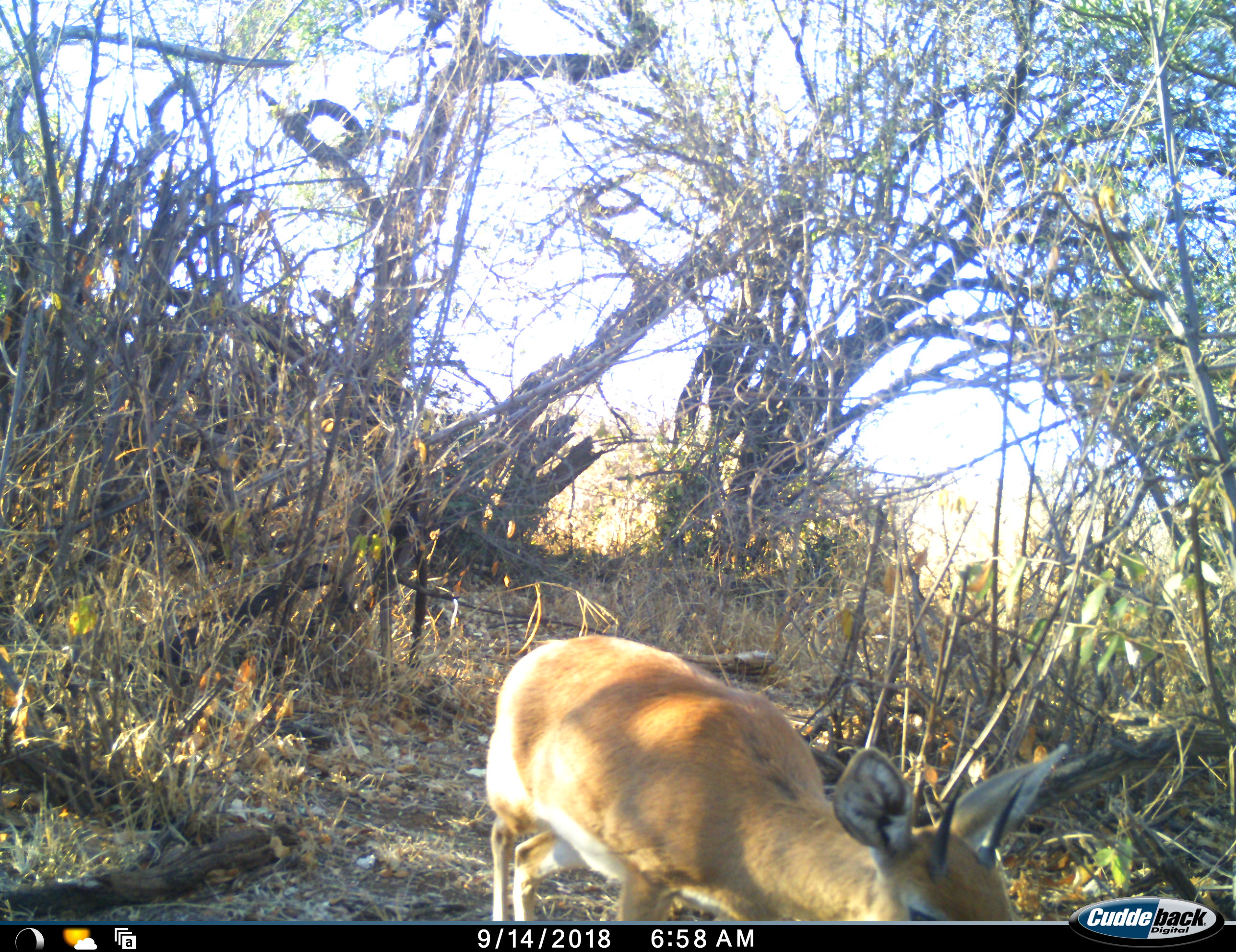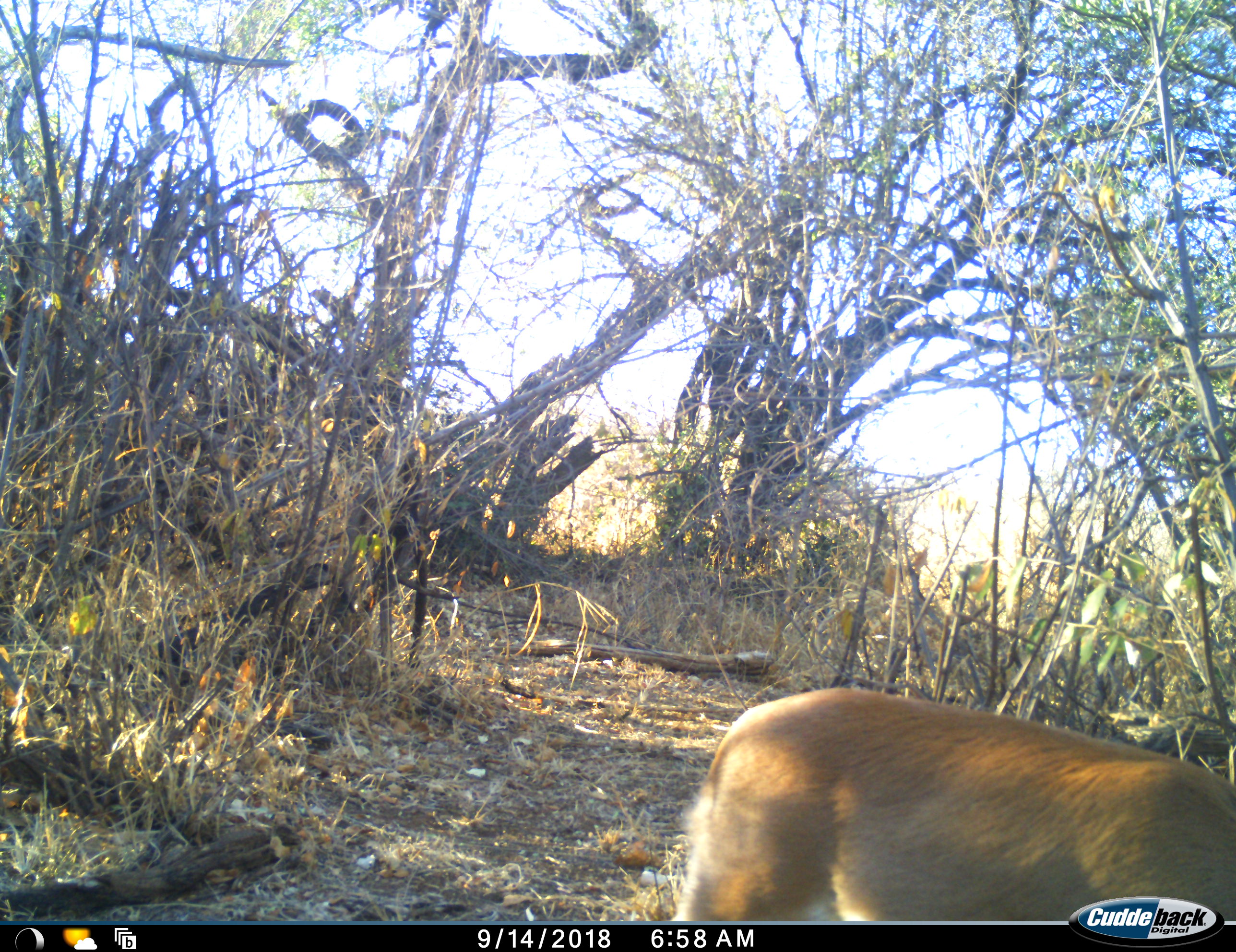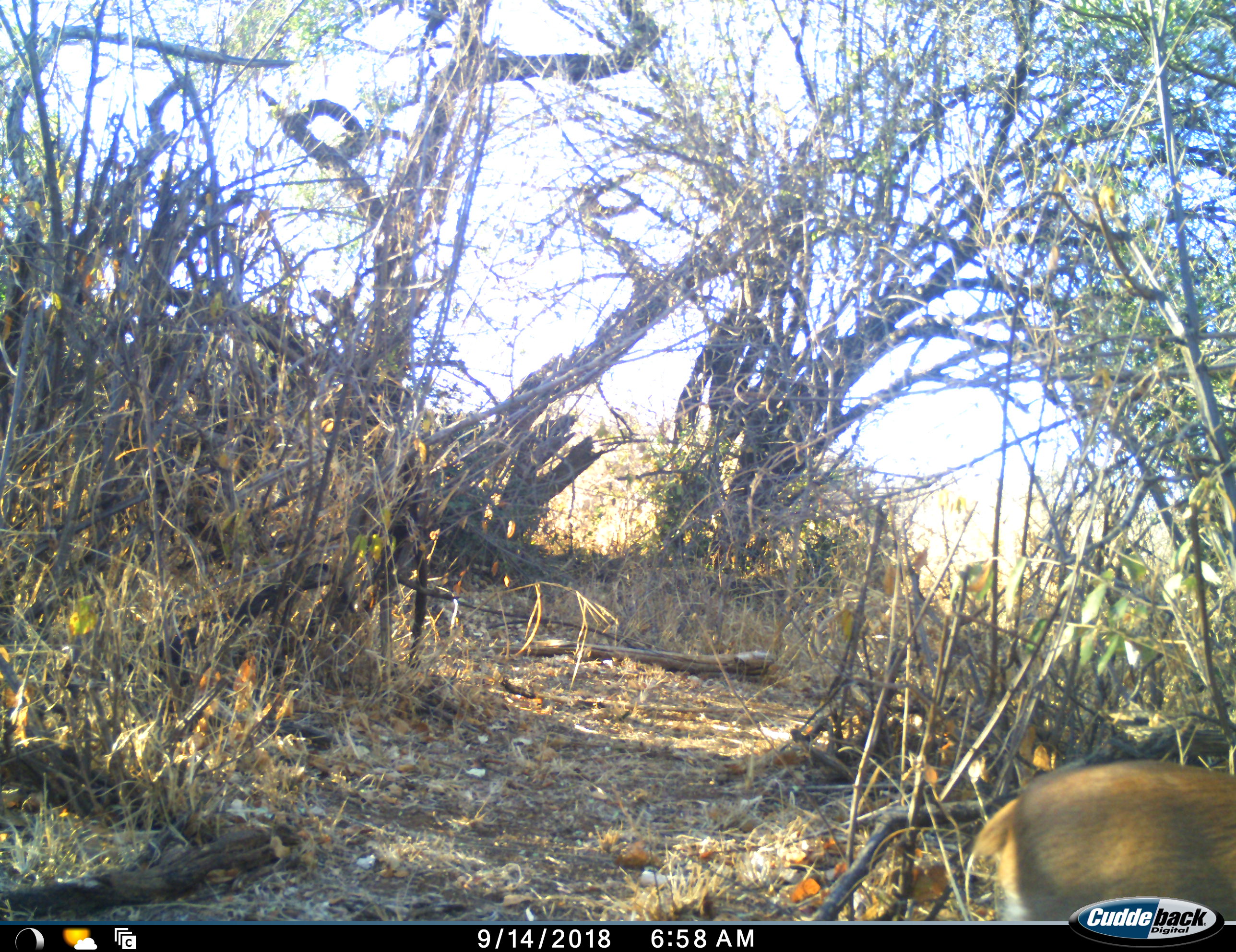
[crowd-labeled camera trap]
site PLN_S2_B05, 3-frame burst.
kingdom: Animalia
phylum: Chordata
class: Mammalia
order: Artiodactyla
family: Bovidae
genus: Raphicerus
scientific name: Raphicerus campestris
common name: steenbok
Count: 1.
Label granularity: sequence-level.